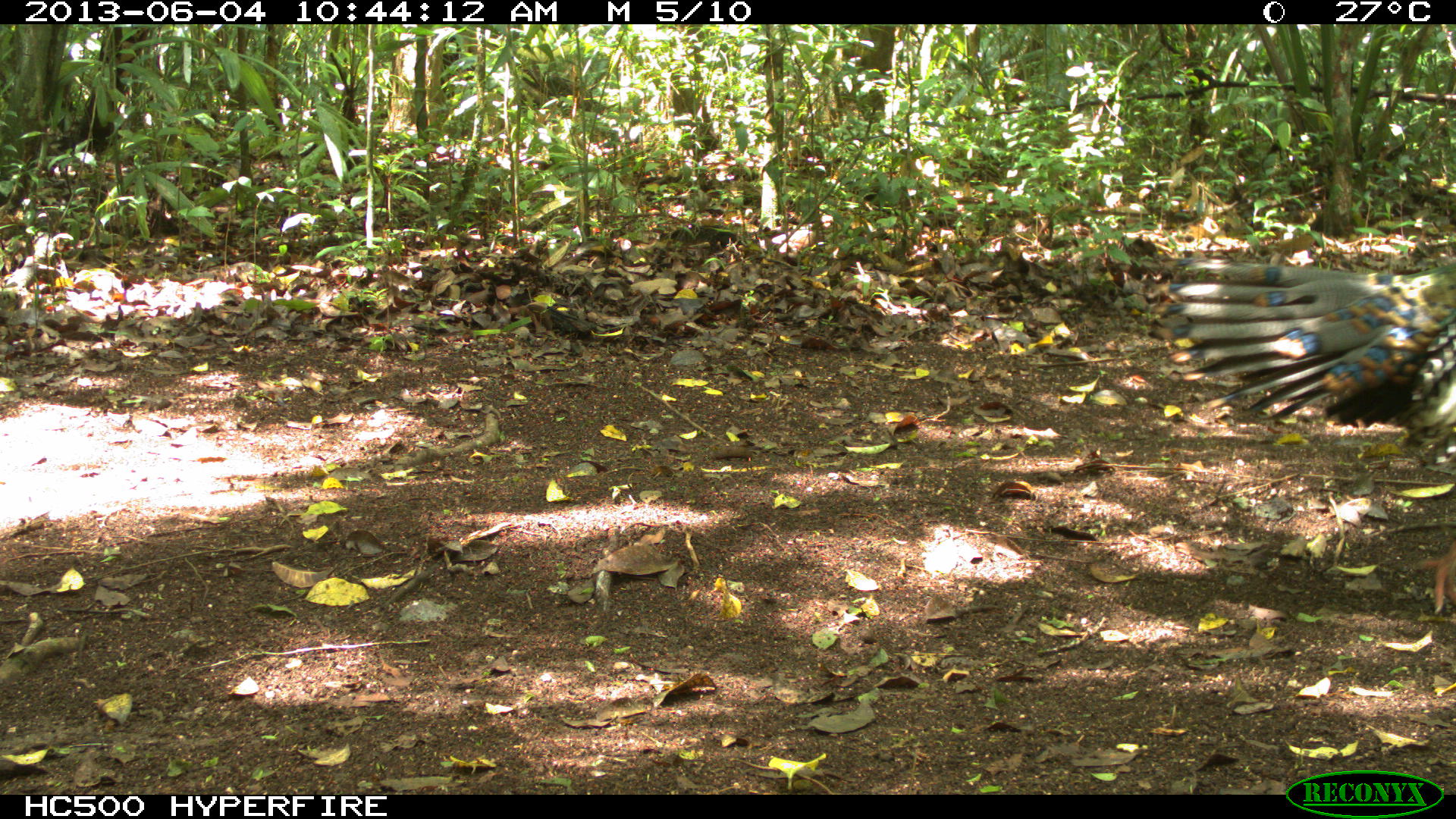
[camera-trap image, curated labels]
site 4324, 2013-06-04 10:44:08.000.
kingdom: Animalia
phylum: Chordata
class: Aves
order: Galliformes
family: Phasianidae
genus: Meleagris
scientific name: Meleagris ocellata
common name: ocellated turkey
Meleagris ocellata (ocellated turkey), count 1, sex male.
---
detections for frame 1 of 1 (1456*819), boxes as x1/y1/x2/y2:
meleagris ocellata: 1157/254/1454/615